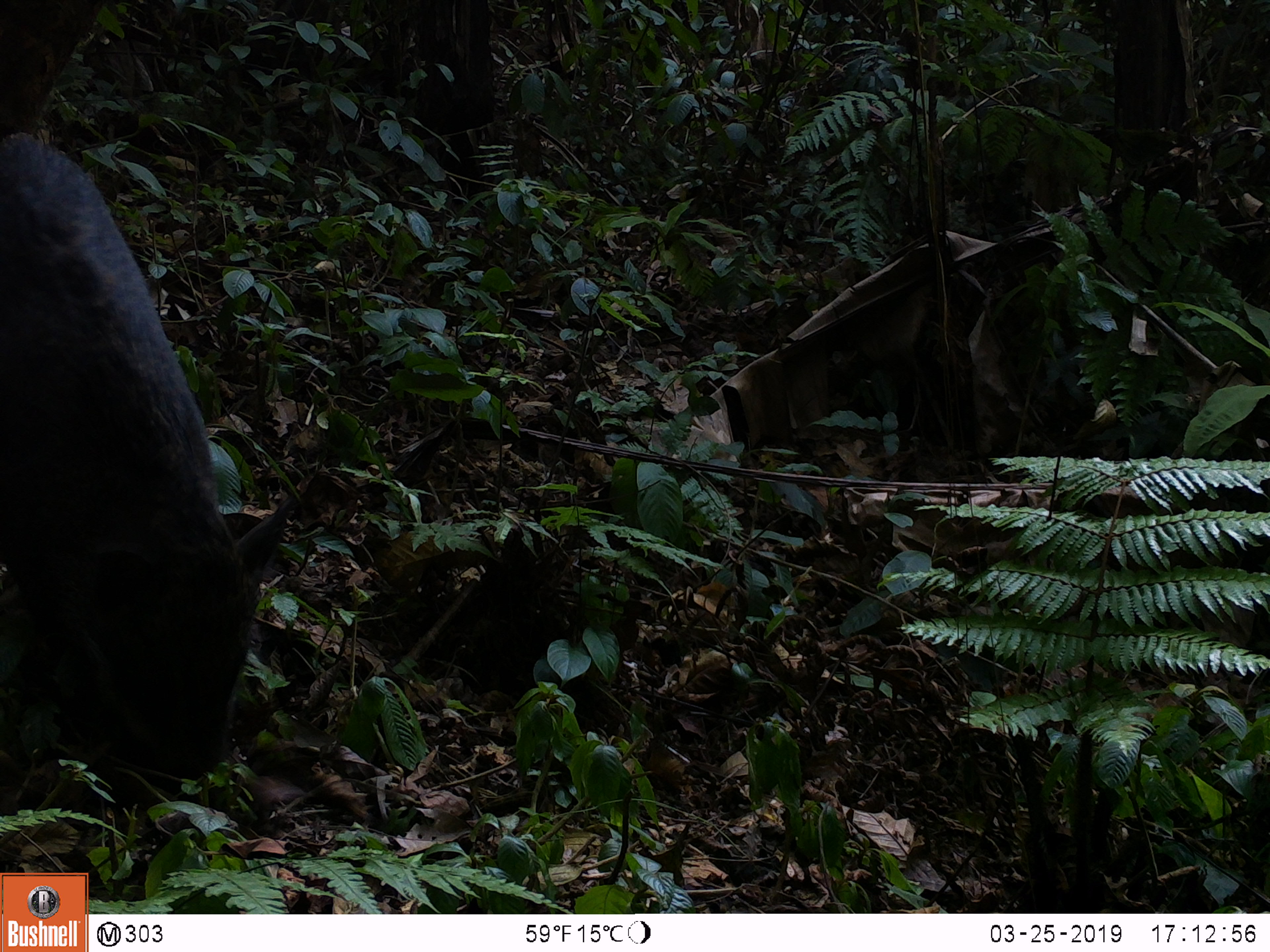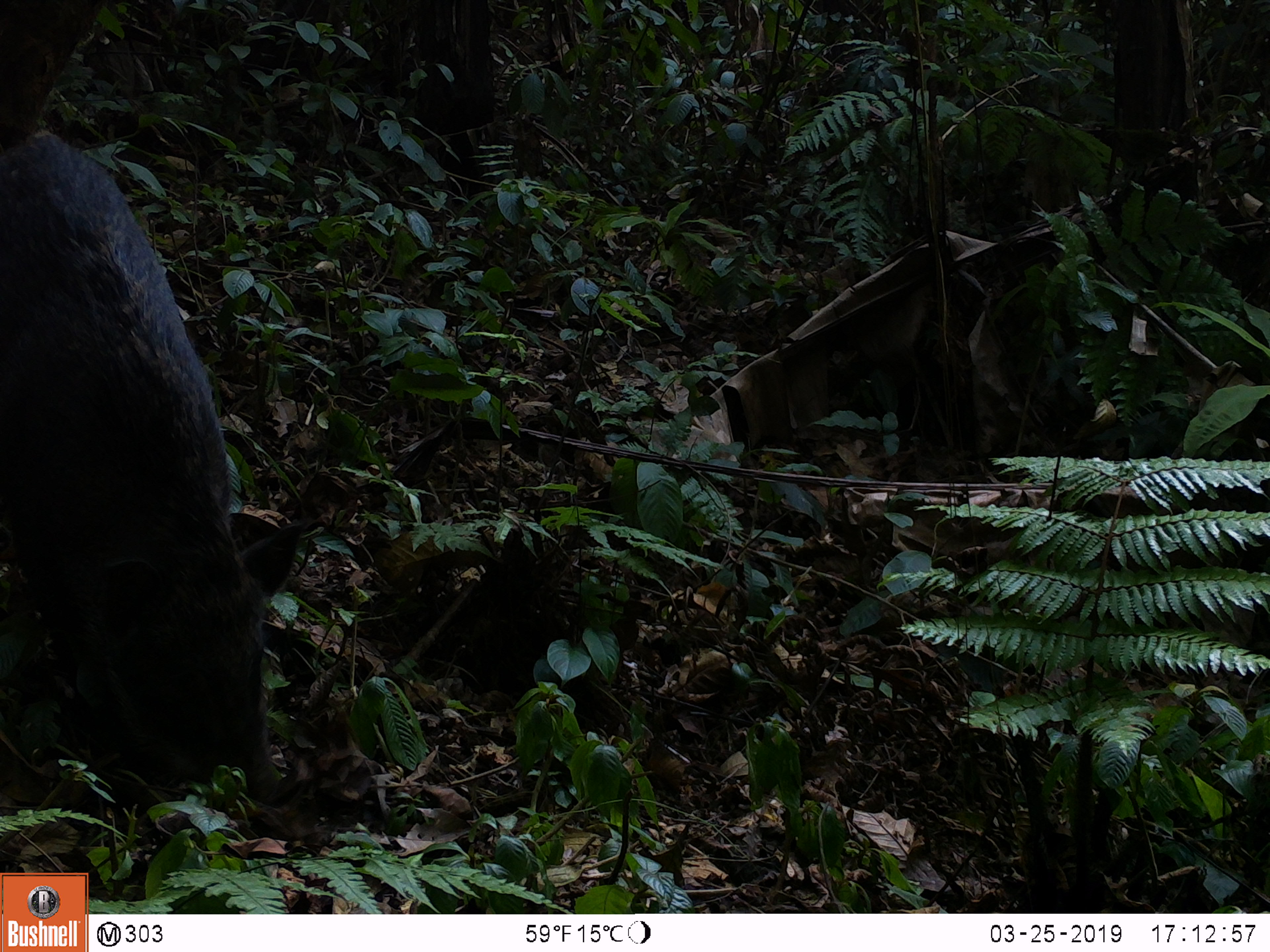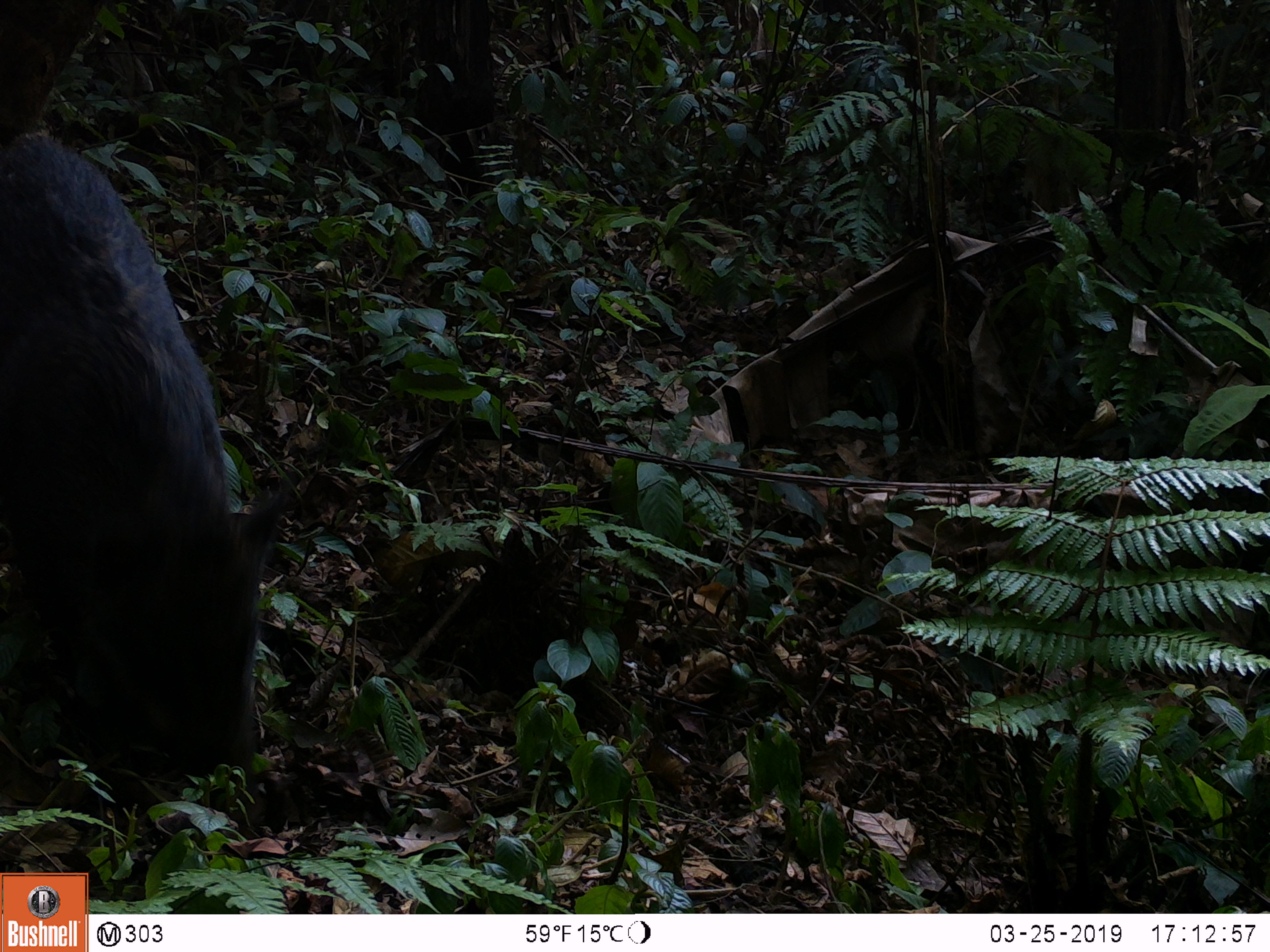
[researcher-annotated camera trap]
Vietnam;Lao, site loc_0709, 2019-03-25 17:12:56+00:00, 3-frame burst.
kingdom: Animalia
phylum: Chordata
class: Mammalia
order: Artiodactyla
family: Suidae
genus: Sus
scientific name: Sus scrofa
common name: eurasian wild pig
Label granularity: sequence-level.